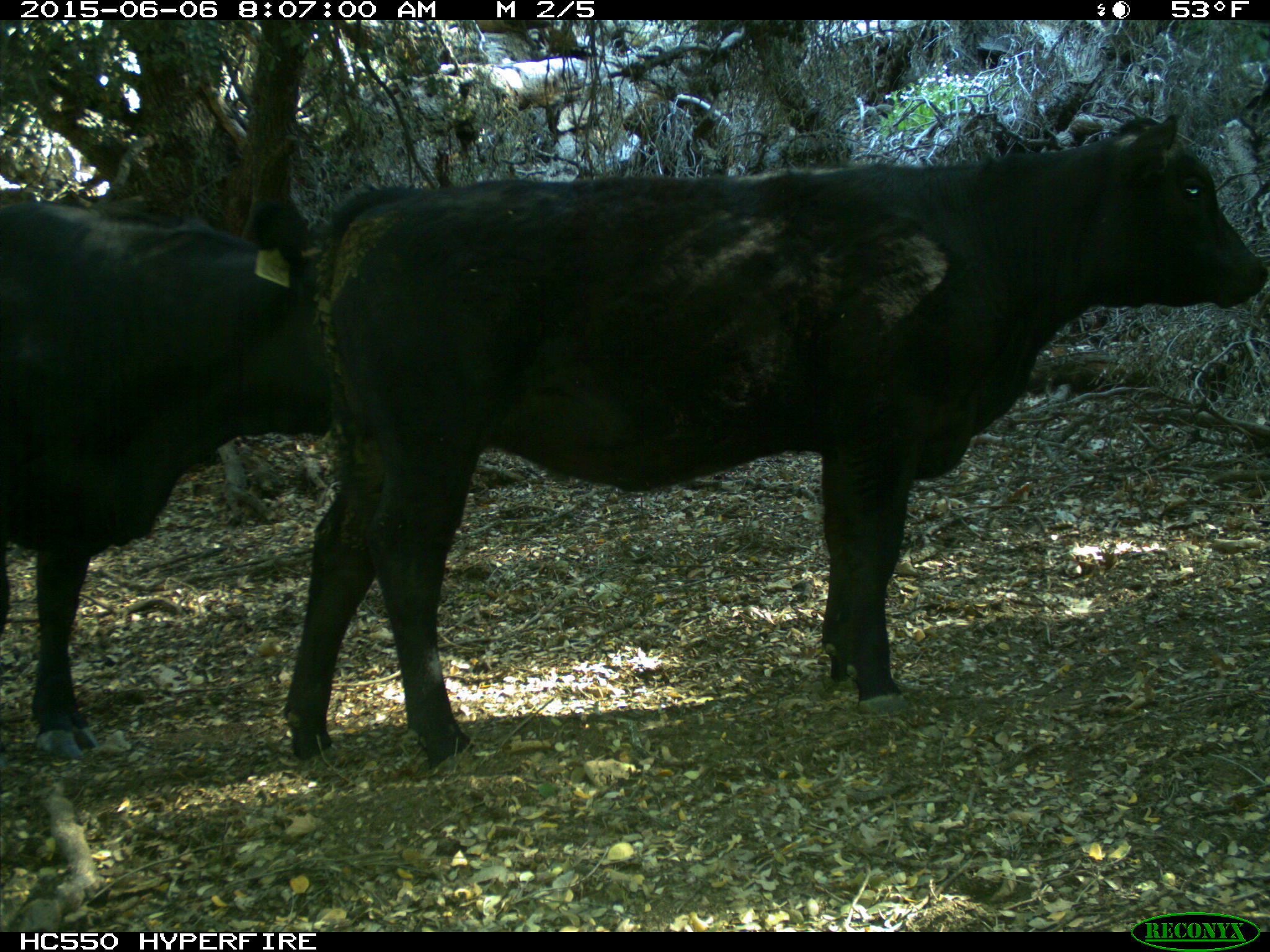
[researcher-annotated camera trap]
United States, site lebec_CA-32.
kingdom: Animalia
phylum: Chordata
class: Mammalia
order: Artiodactyla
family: Bovidae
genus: Bos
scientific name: Bos taurus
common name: domestic cow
Bos taurus (domestic cow).